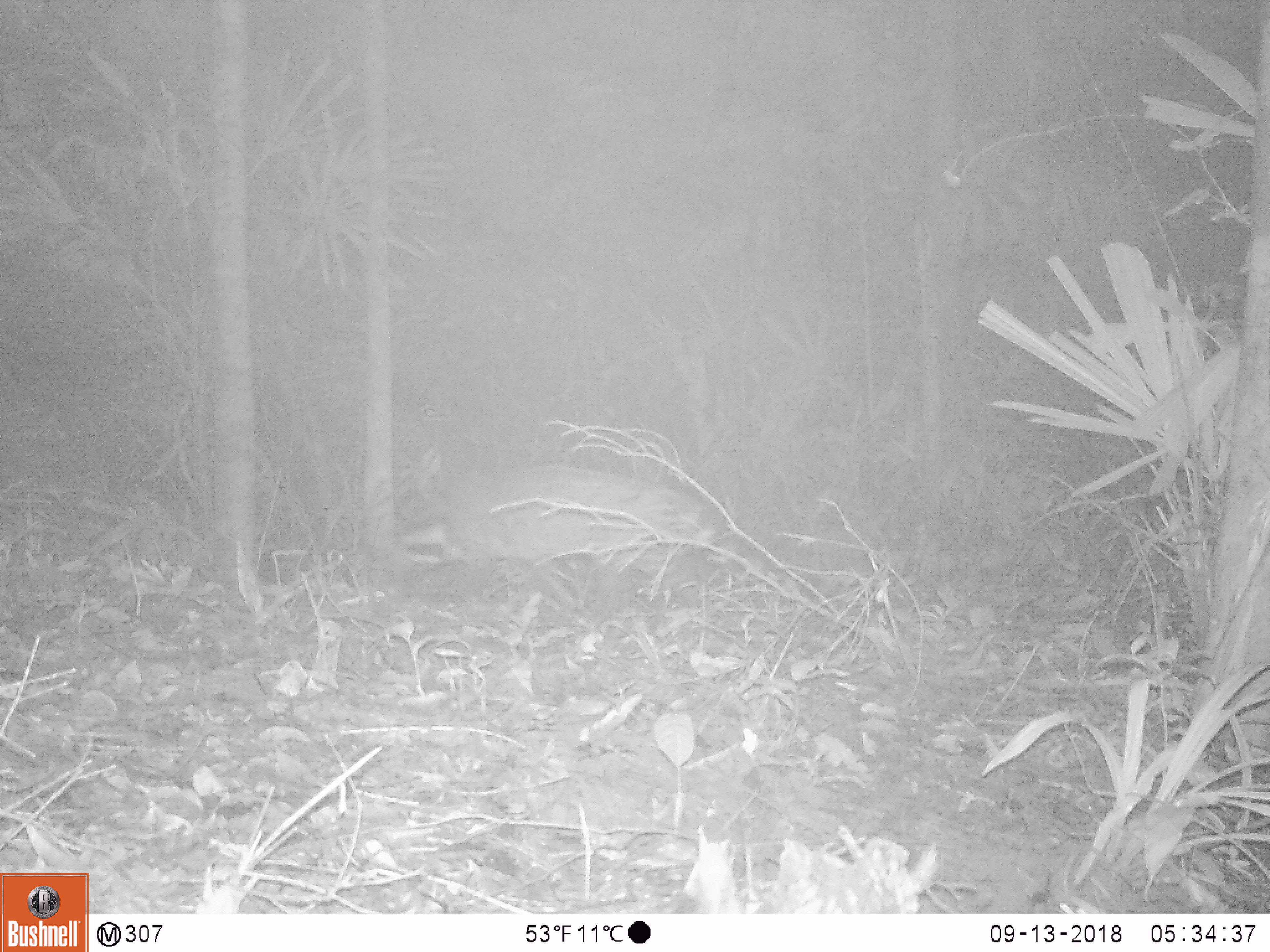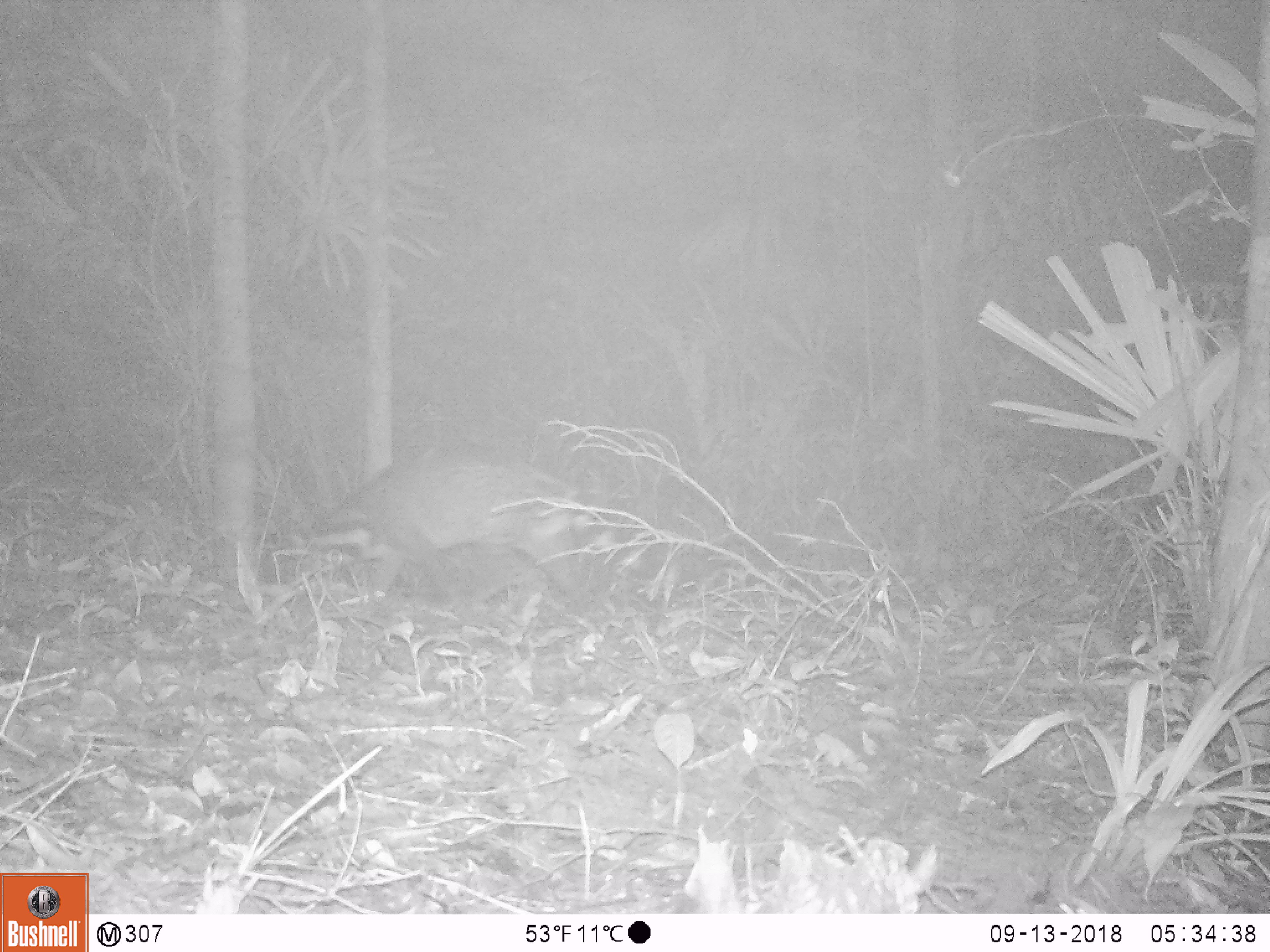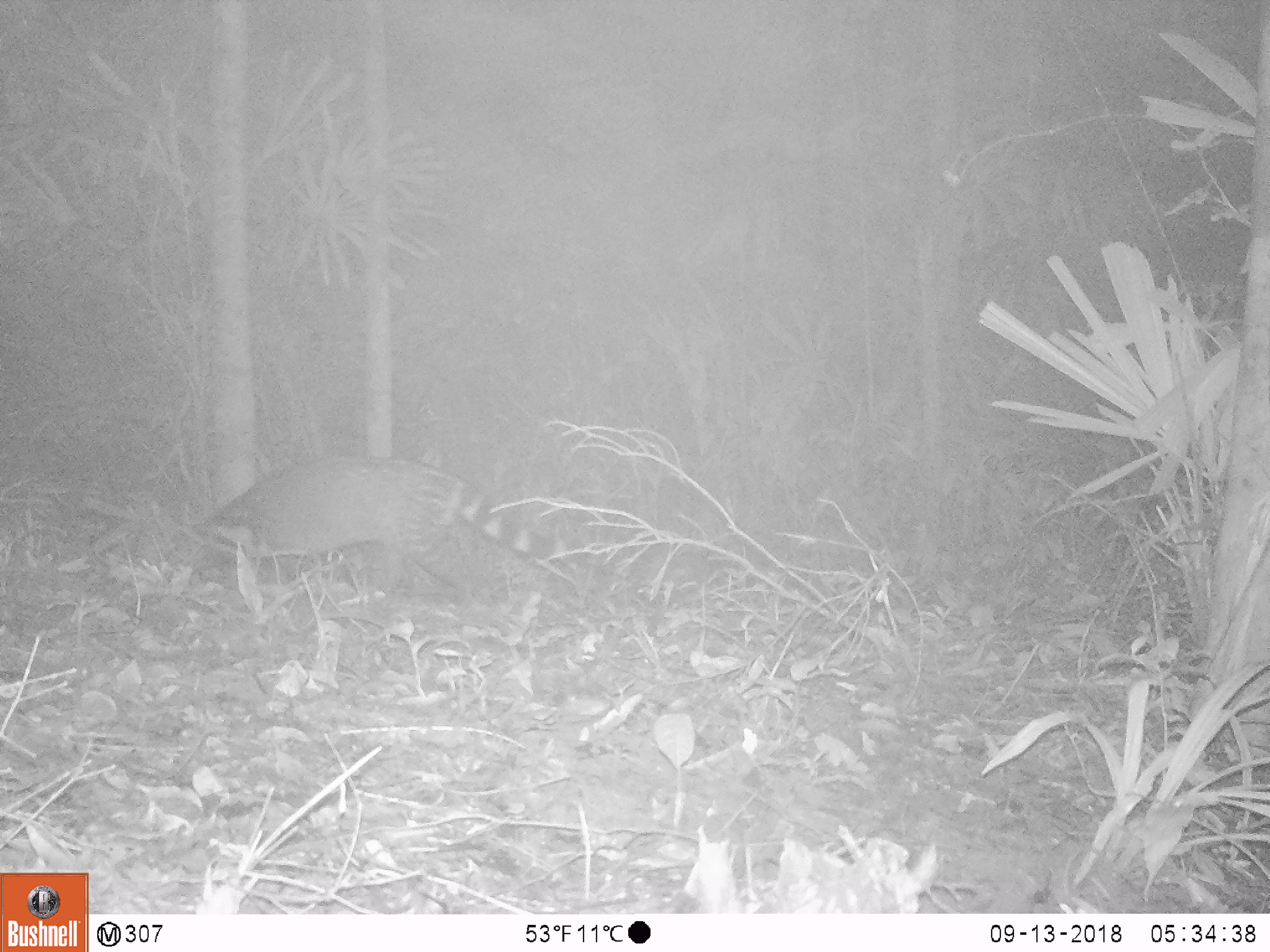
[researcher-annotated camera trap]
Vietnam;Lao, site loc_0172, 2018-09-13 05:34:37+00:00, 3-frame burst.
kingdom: Animalia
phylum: Chordata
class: Mammalia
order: Carnivora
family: Viverridae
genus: Viverra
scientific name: Viverra zibetha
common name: large indian civet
Large indian civet (Viverra zibetha). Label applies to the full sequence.